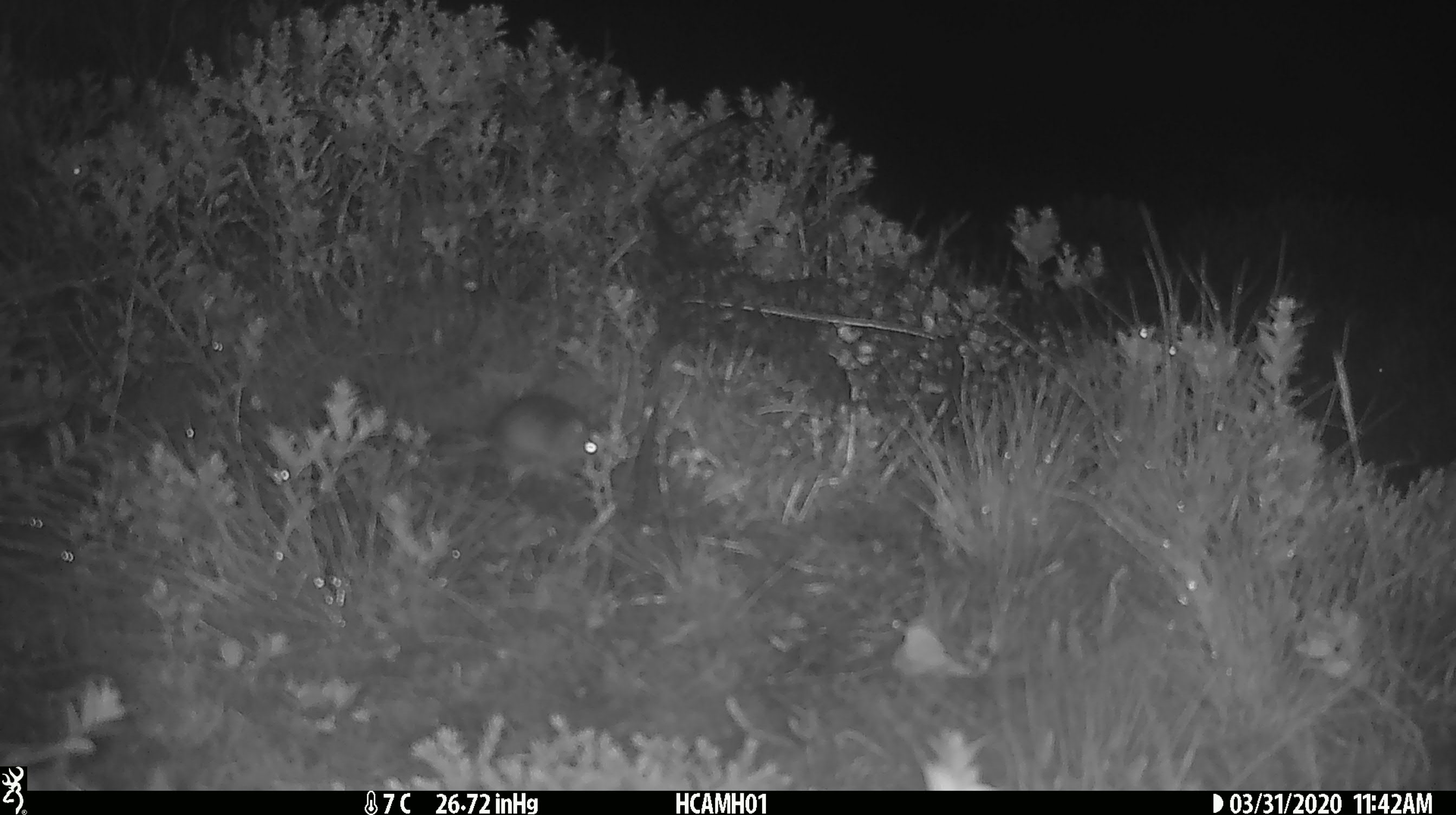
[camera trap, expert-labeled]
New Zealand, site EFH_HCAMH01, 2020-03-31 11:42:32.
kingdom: Animalia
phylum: Chordata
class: Mammalia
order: Rodentia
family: Muridae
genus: Mus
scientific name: Mus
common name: mouse